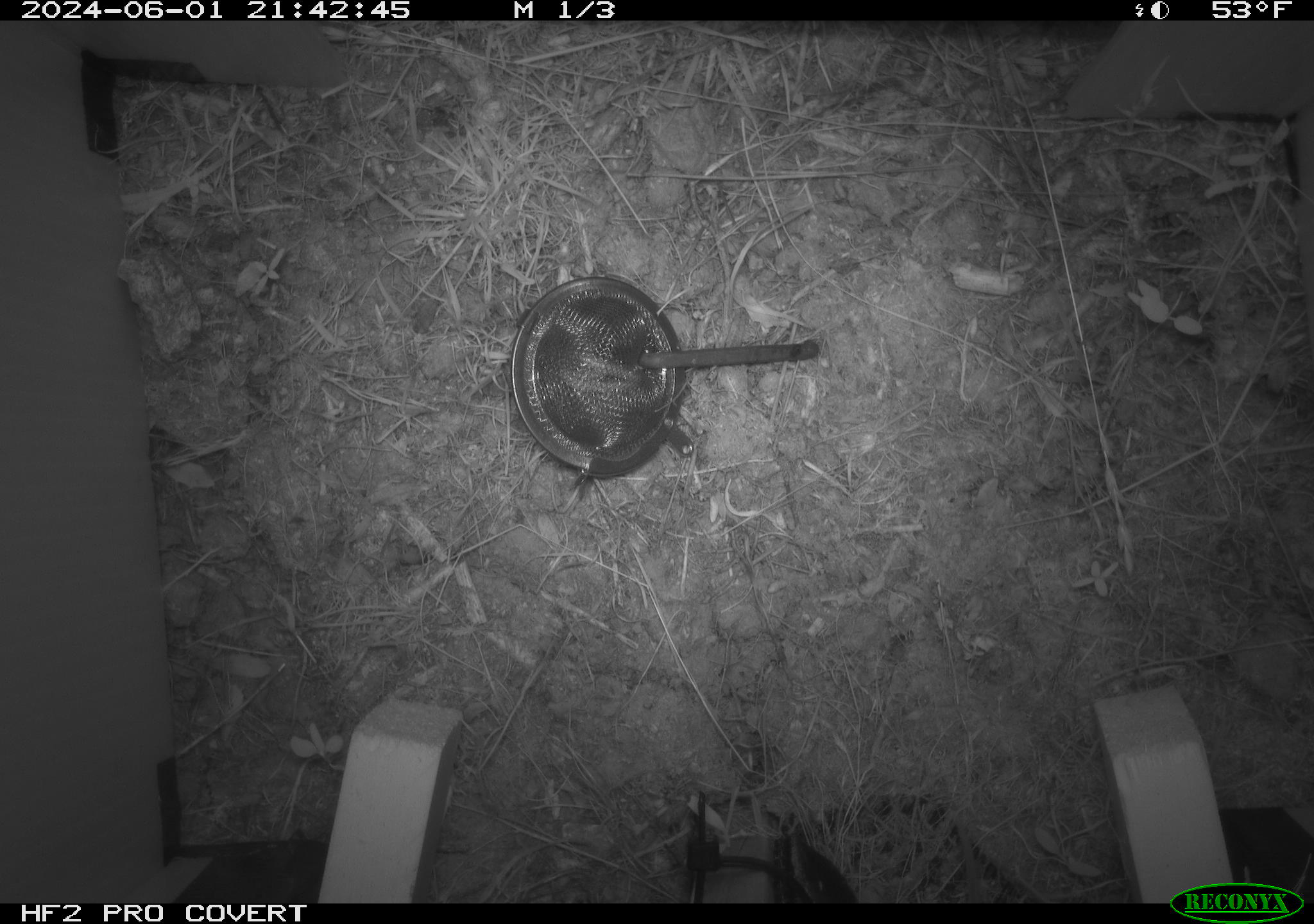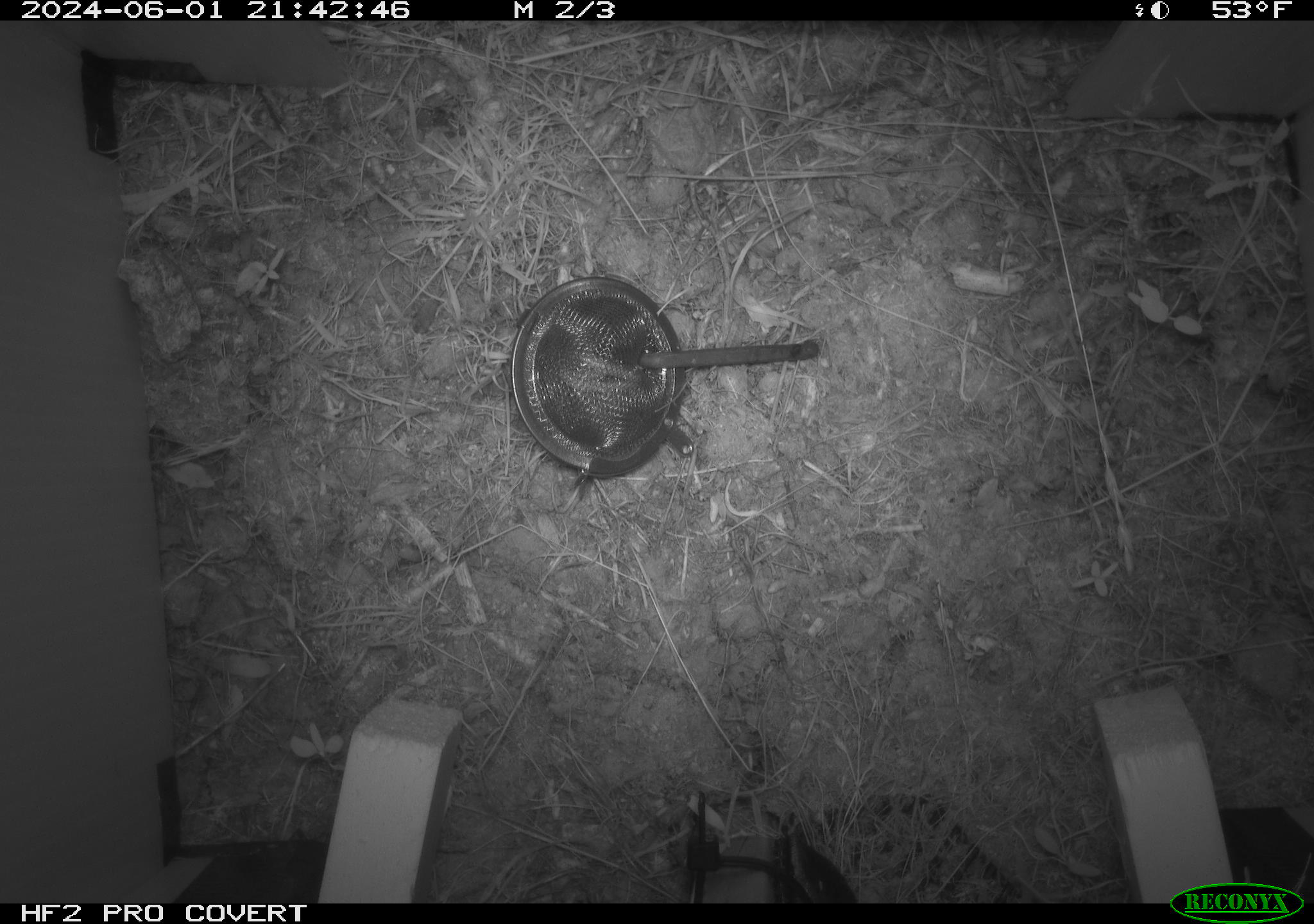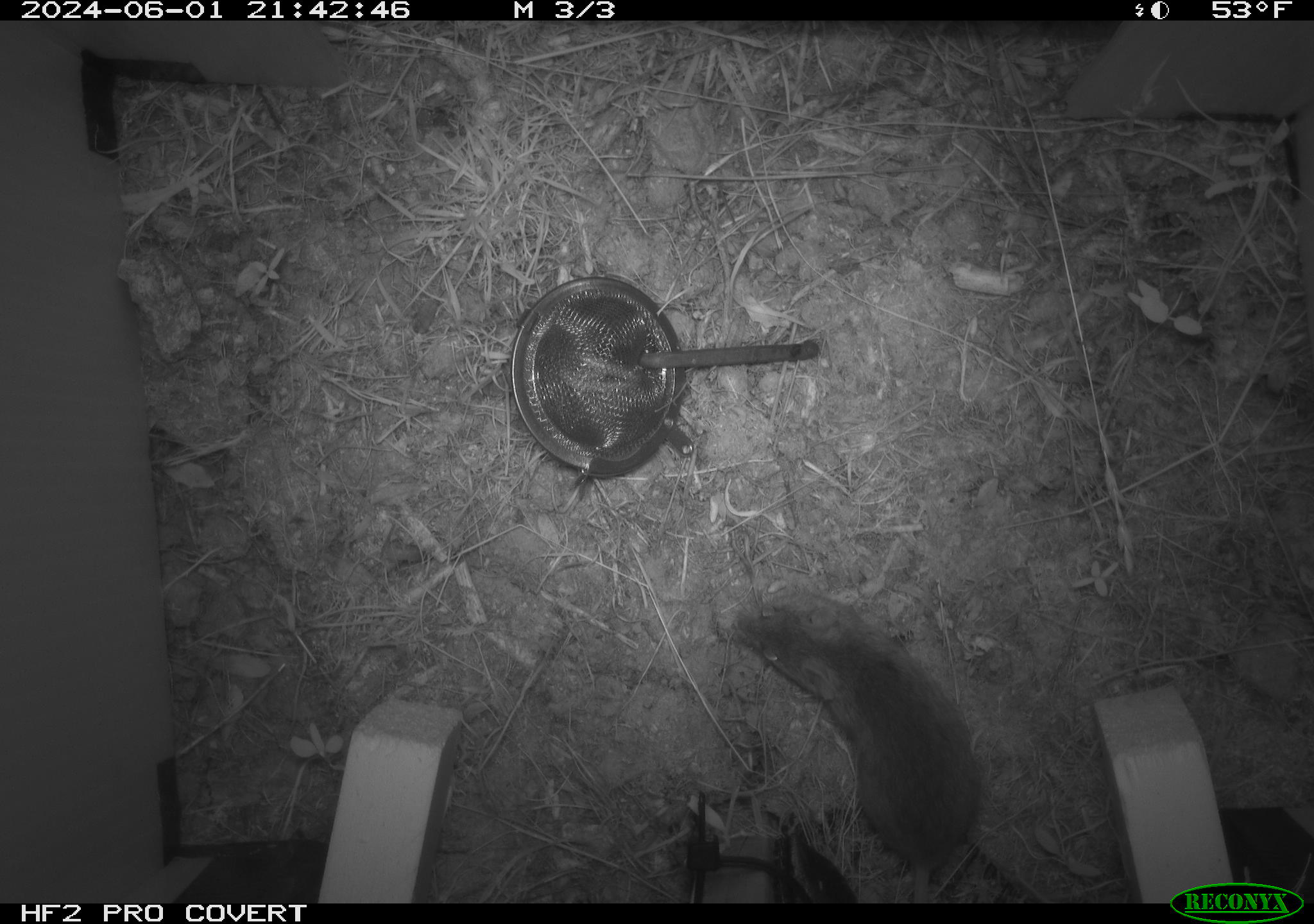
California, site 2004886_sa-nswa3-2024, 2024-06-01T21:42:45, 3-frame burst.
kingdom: Animalia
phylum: Chordata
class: Mammalia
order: Rodentia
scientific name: Rodentia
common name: rodent